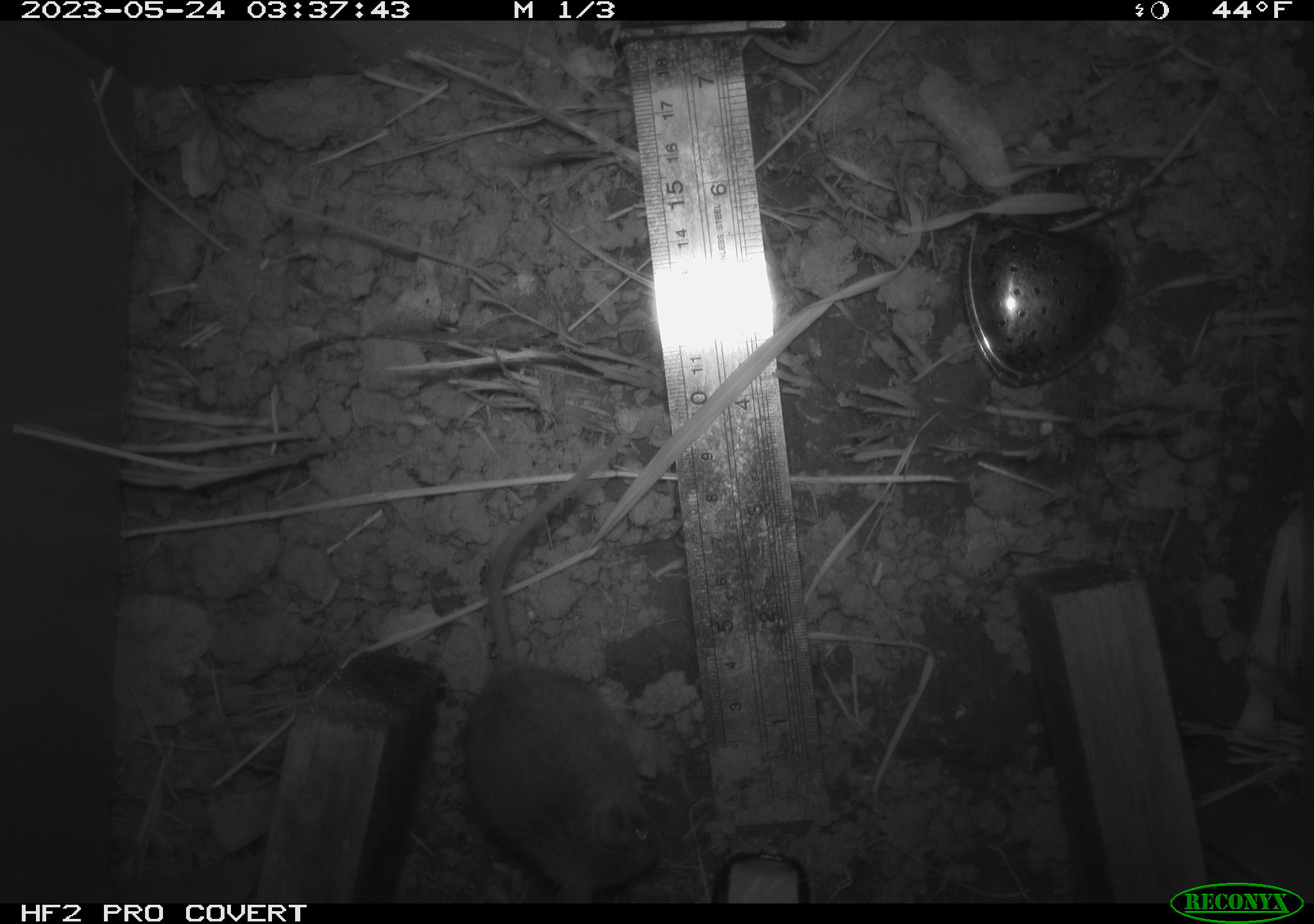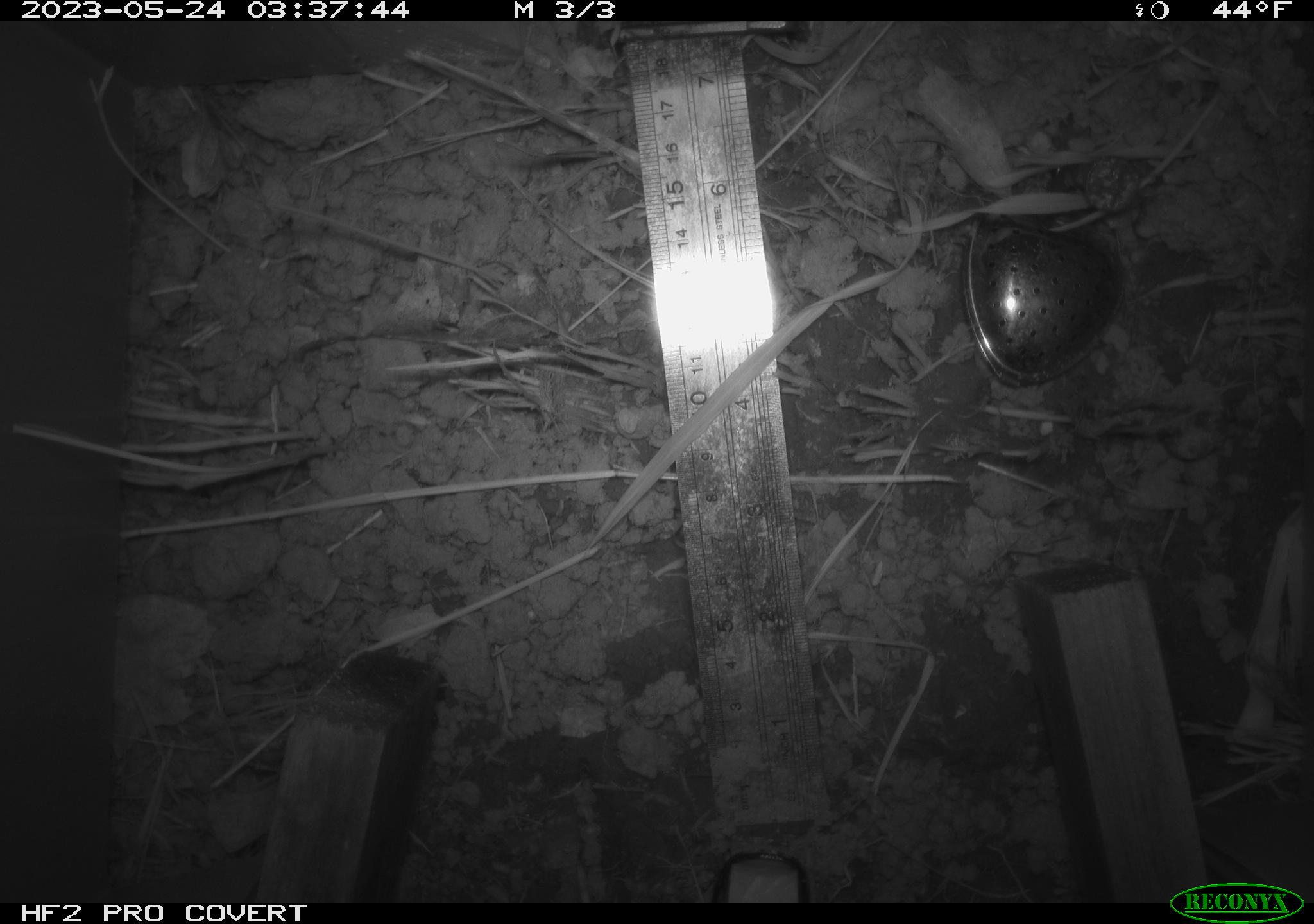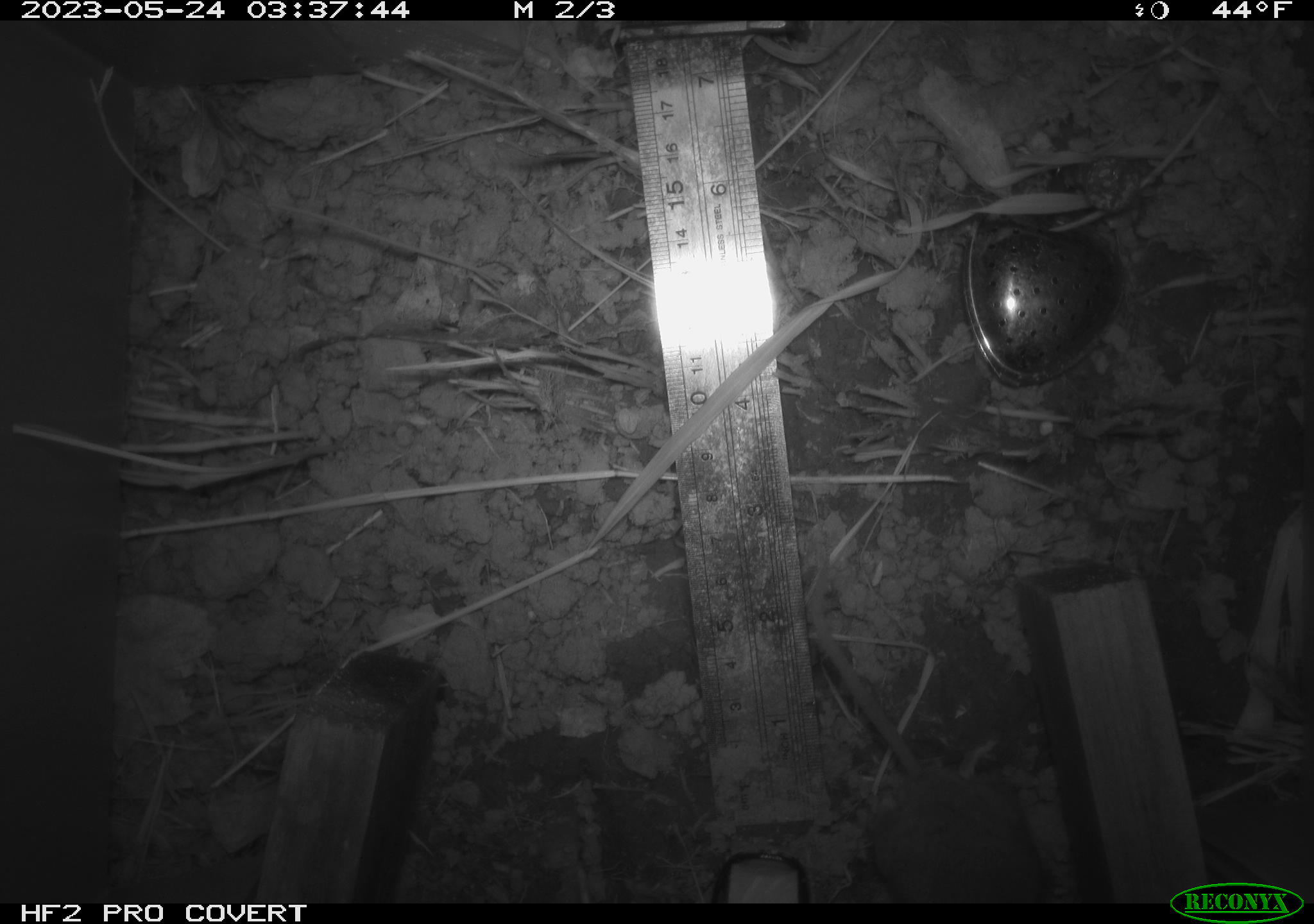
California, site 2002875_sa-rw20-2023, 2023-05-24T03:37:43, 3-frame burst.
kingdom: Animalia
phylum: Chordata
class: Mammalia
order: Rodentia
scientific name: Rodentia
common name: mouse species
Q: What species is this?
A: Mouse species (Rodentia).